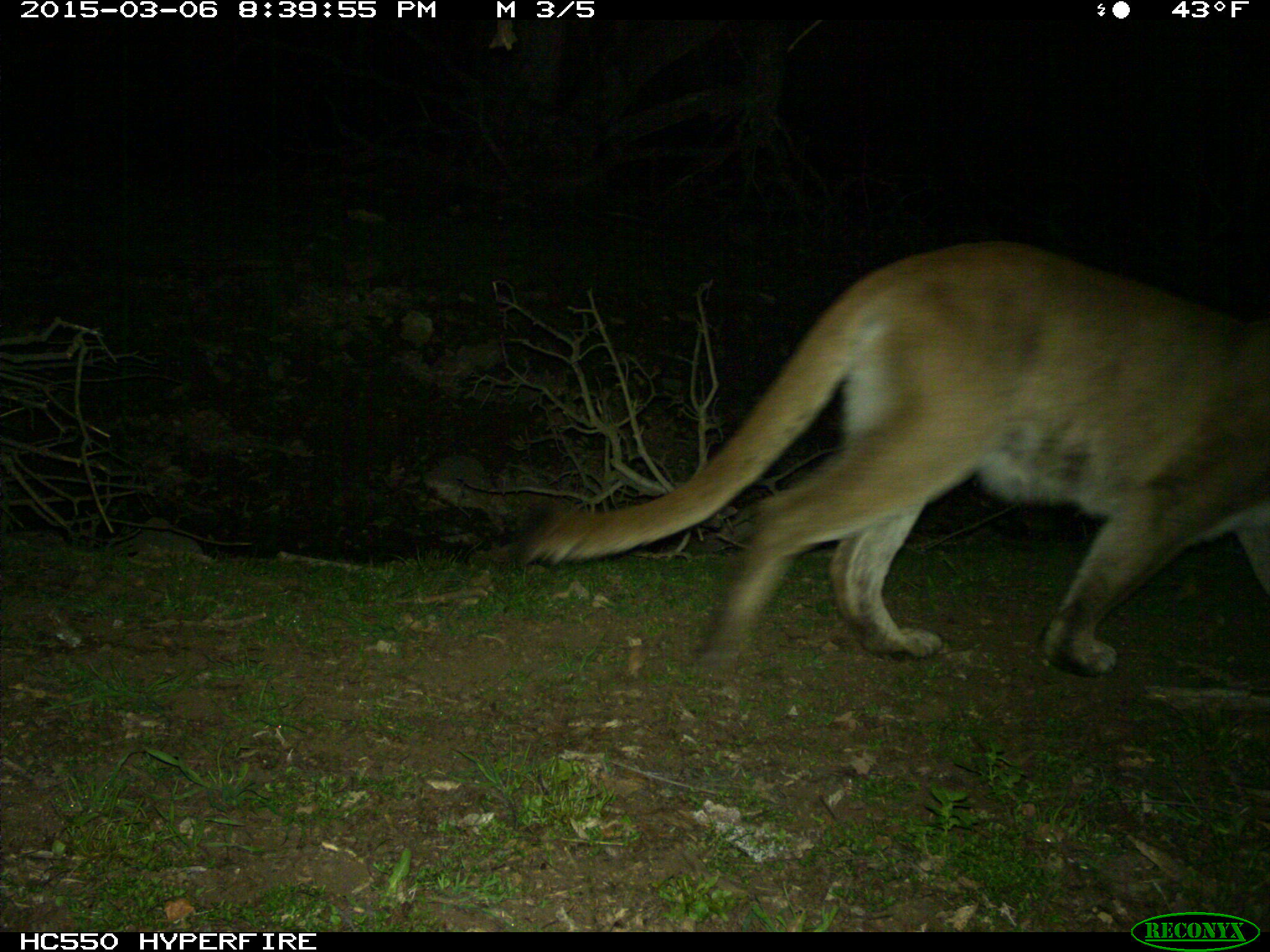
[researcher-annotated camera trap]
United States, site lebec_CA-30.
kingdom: Animalia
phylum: Chordata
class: Mammalia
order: Carnivora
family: Felidae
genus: Puma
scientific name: Puma concolor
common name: mountain lion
Puma concolor (mountain lion).